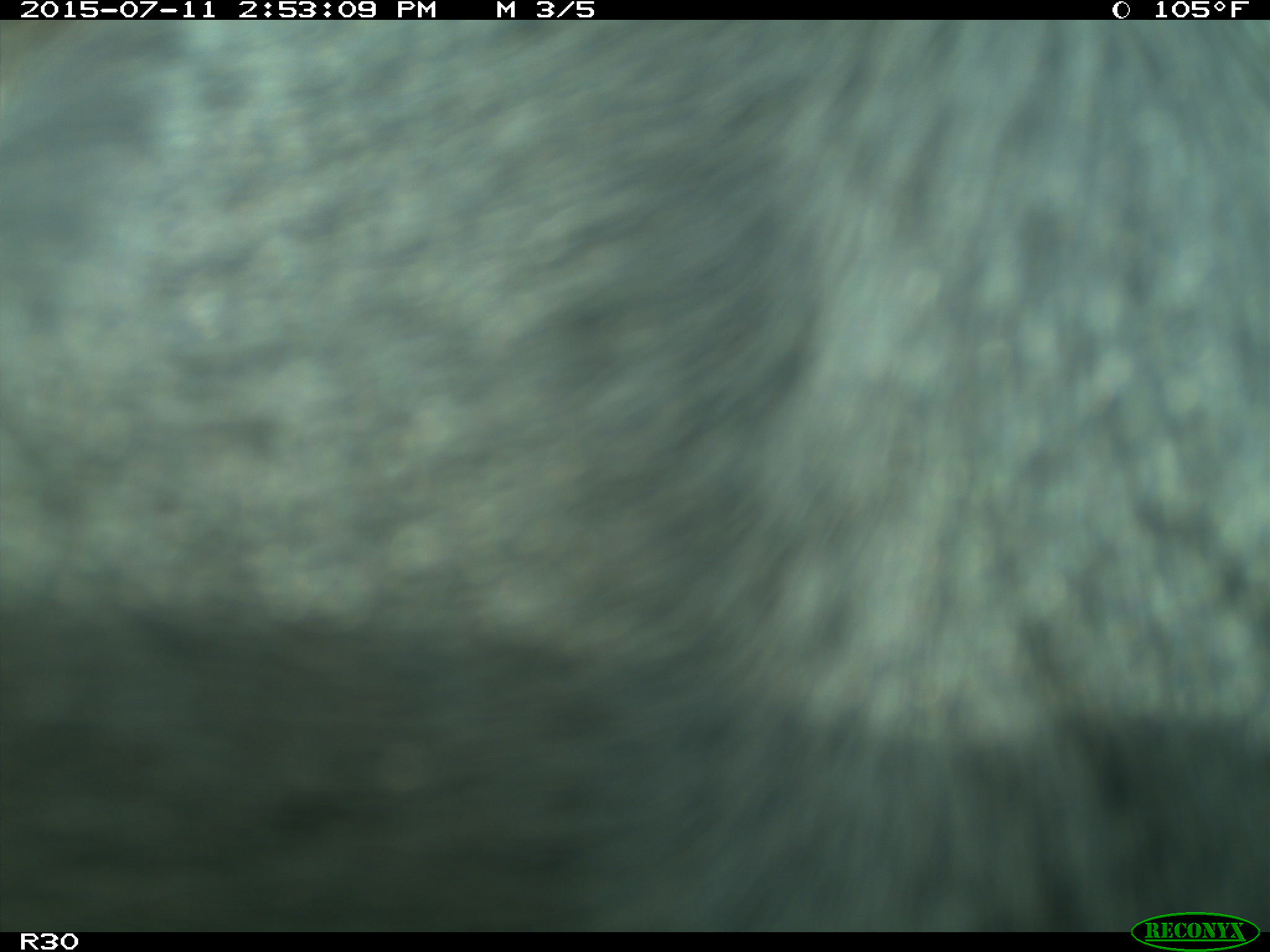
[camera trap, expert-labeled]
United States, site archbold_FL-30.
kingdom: Animalia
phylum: Chordata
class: Mammalia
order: Artiodactyla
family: Bovidae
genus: Bos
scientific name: Bos taurus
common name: domestic cow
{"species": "Bos taurus (domestic cow)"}